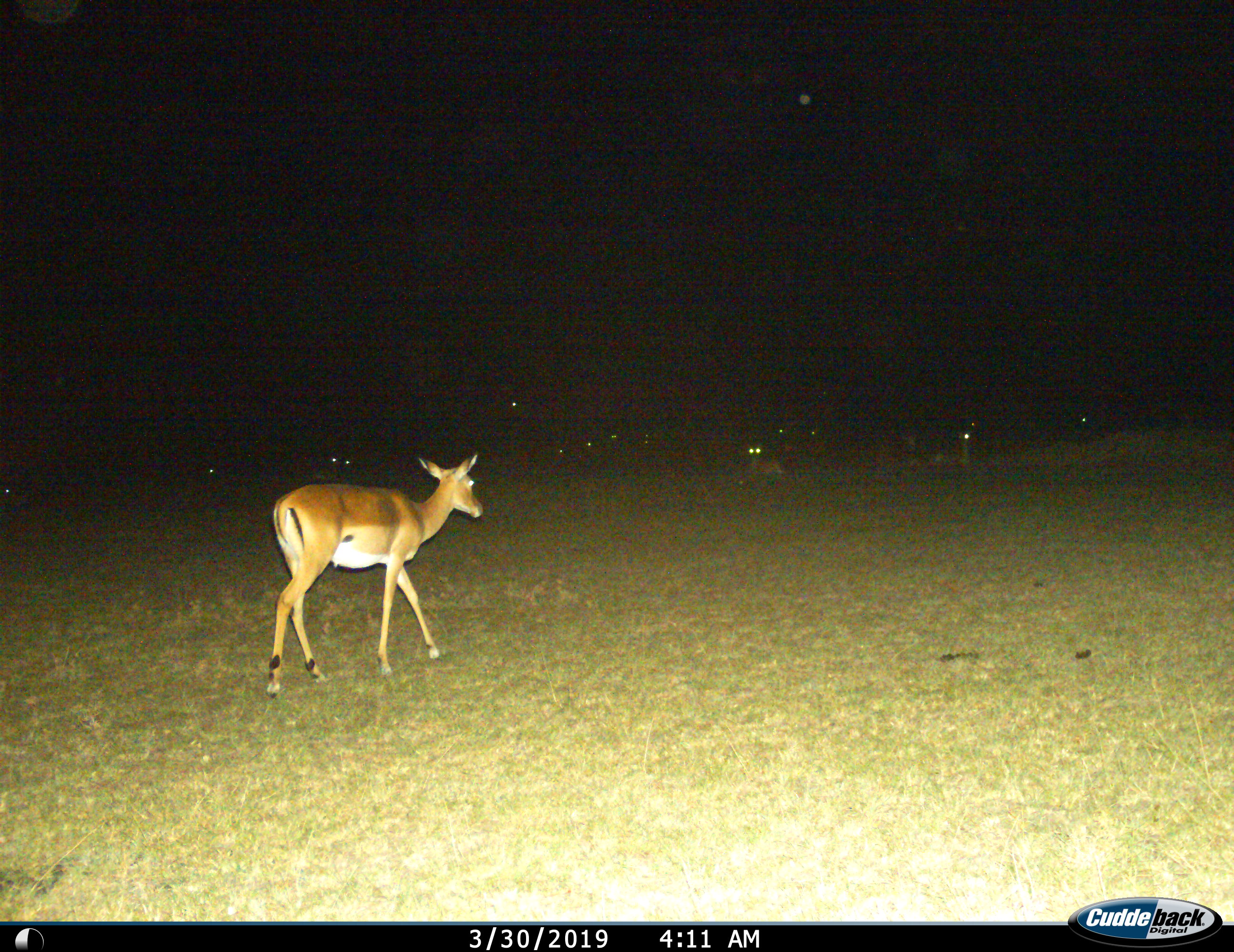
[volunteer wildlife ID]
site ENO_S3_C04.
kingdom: Animalia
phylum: Chordata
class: Mammalia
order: Artiodactyla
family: Bovidae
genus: Aepyceros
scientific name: Aepyceros melampus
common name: impala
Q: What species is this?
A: Impala (Aepyceros melampus).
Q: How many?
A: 11-50.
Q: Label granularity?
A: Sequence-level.